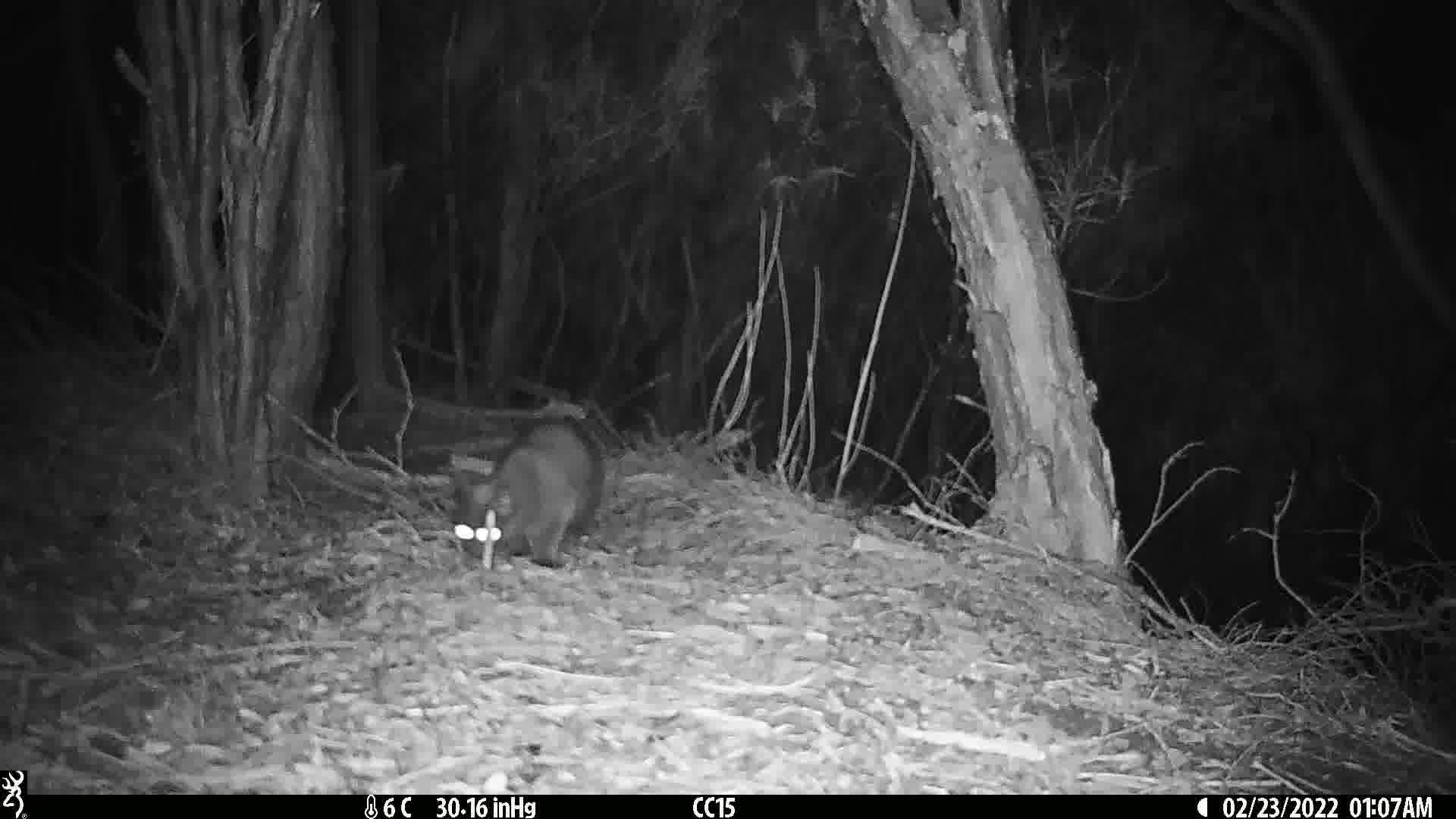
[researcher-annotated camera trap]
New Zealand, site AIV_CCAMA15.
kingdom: Animalia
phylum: Chordata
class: Mammalia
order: Carnivora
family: Felidae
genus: Felis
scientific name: Felis catus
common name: domestic cat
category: cat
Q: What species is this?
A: Cat (domestic cat) (Felis catus).